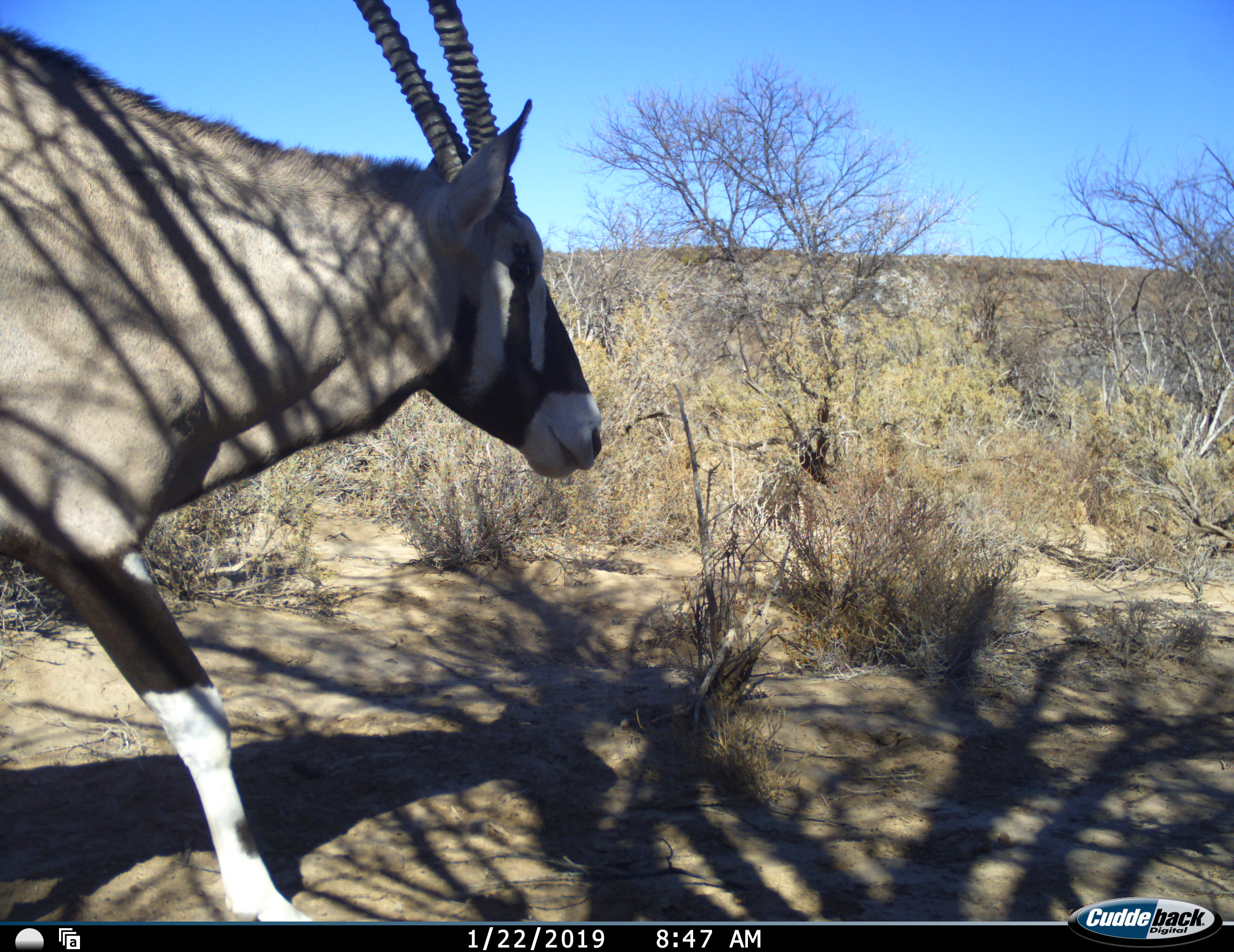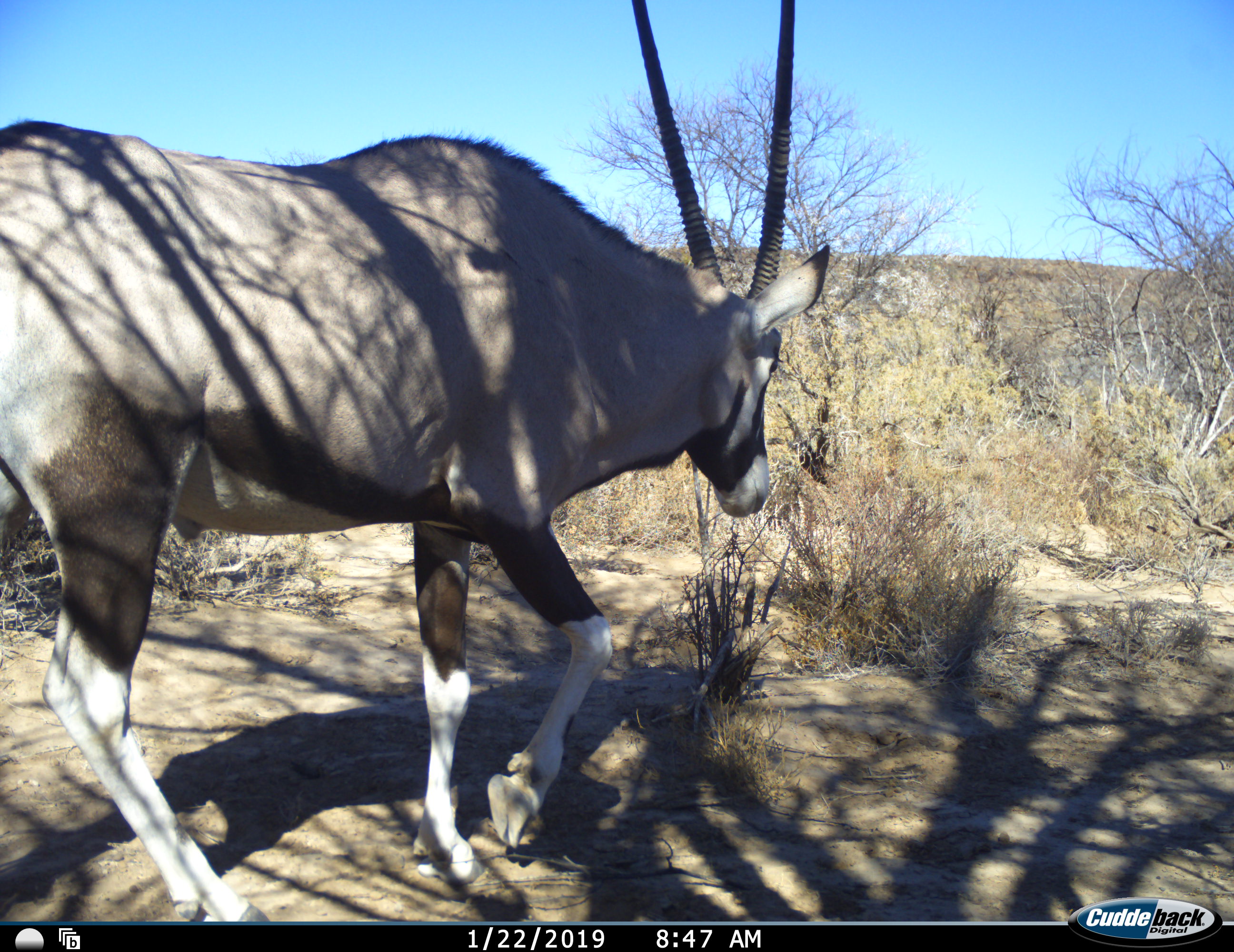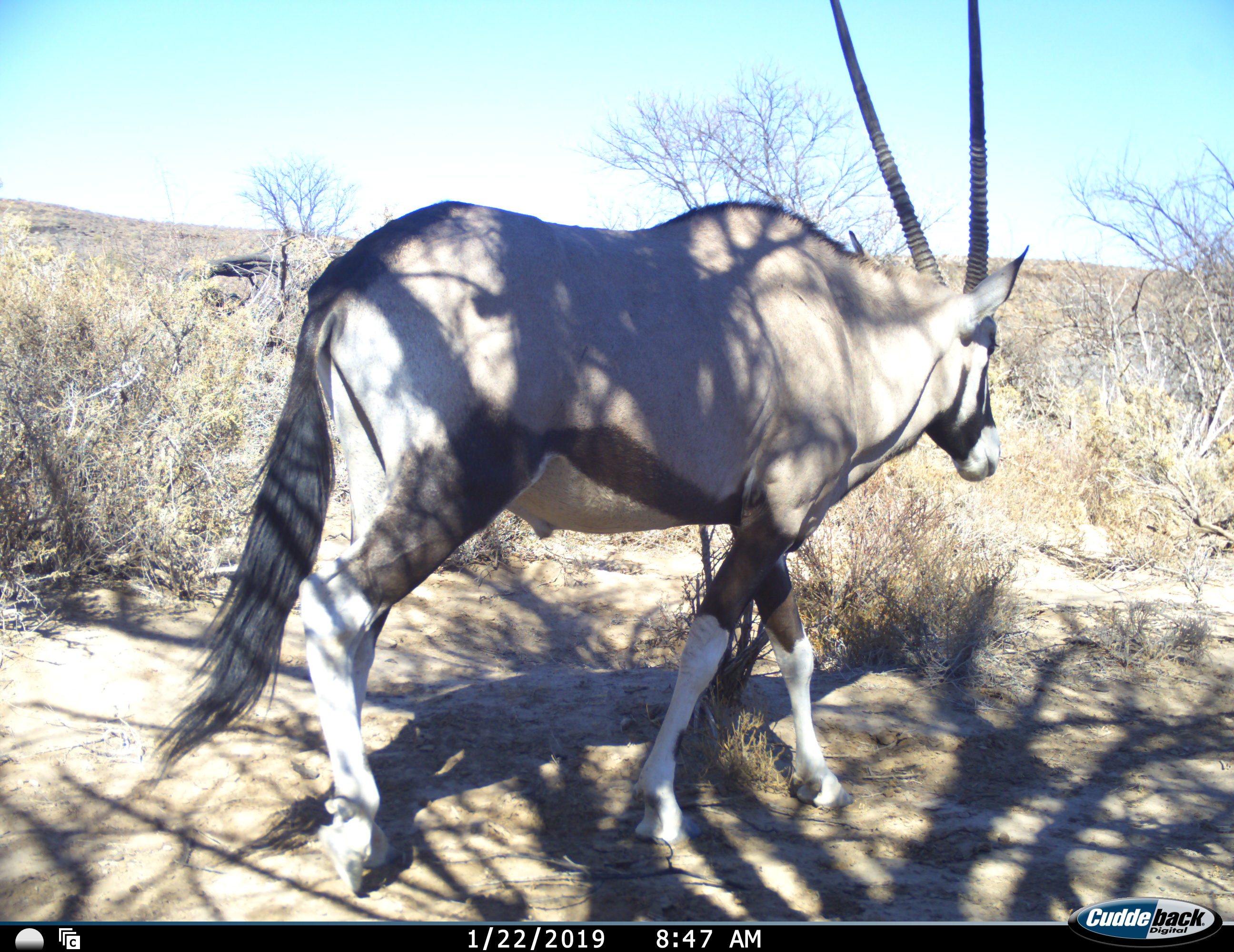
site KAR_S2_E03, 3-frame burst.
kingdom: Animalia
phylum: Chordata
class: Mammalia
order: Artiodactyla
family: Bovidae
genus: Oryx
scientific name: Oryx gazella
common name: gemsbok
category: oryx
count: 1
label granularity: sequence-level